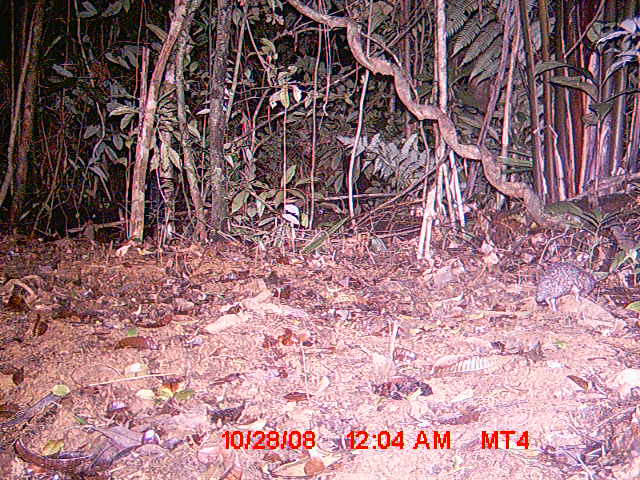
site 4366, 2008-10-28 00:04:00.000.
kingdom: Animalia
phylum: Chordata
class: Mammalia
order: Afrosoricida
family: Tenrecidae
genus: Setifer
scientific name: Setifer setosus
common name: greater hedgehog tenrec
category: setifer sp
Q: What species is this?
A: Setifer sp (greater hedgehog tenrec) (Setifer setosus).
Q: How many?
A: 1.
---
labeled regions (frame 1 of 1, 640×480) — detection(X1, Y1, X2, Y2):
setifer sp: detection(535, 261, 601, 313)